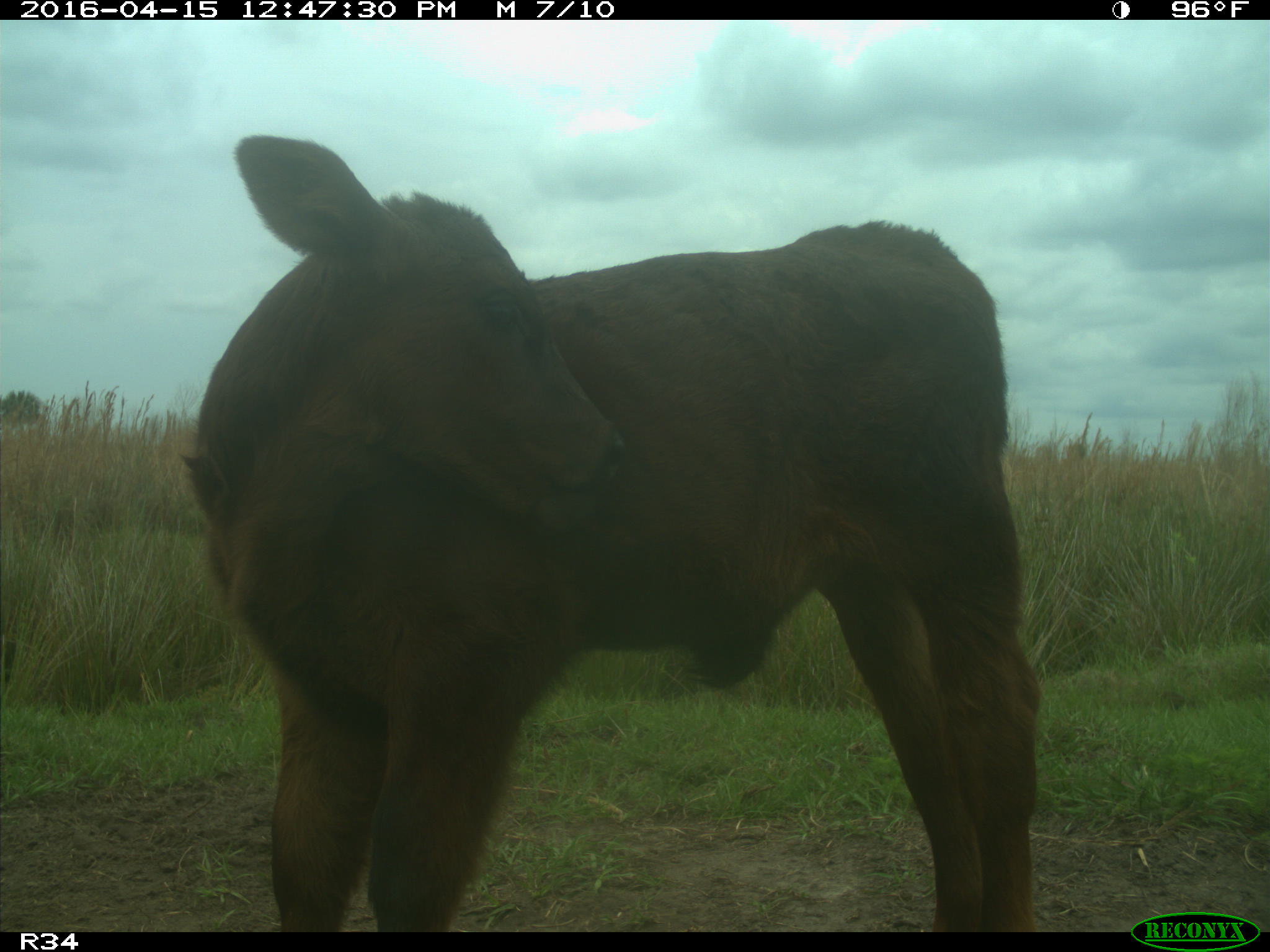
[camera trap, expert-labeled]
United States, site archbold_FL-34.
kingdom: Animalia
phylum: Chordata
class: Mammalia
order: Artiodactyla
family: Bovidae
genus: Bos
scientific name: Bos taurus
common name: domestic cow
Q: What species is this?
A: Bos taurus (domestic cow).